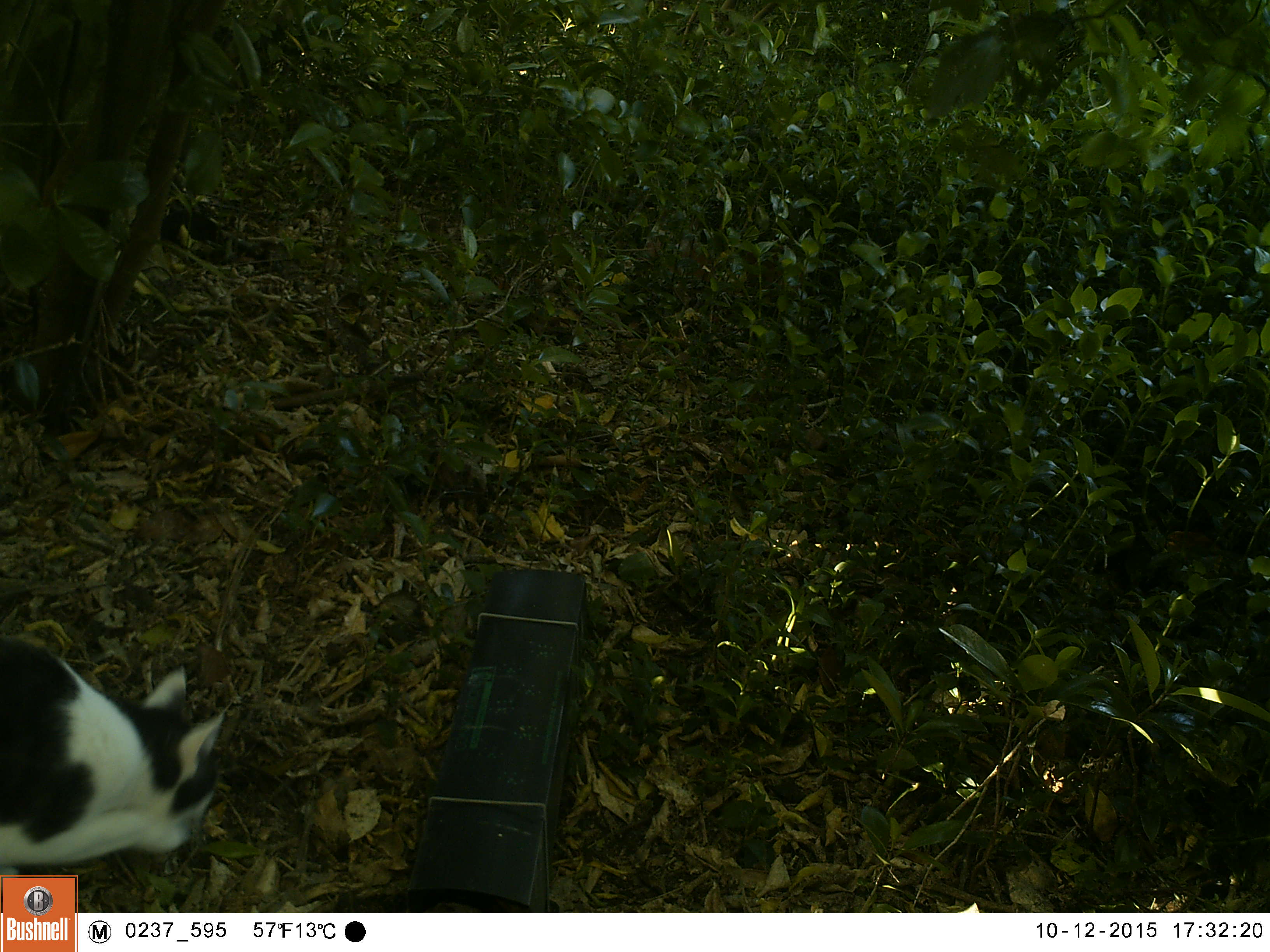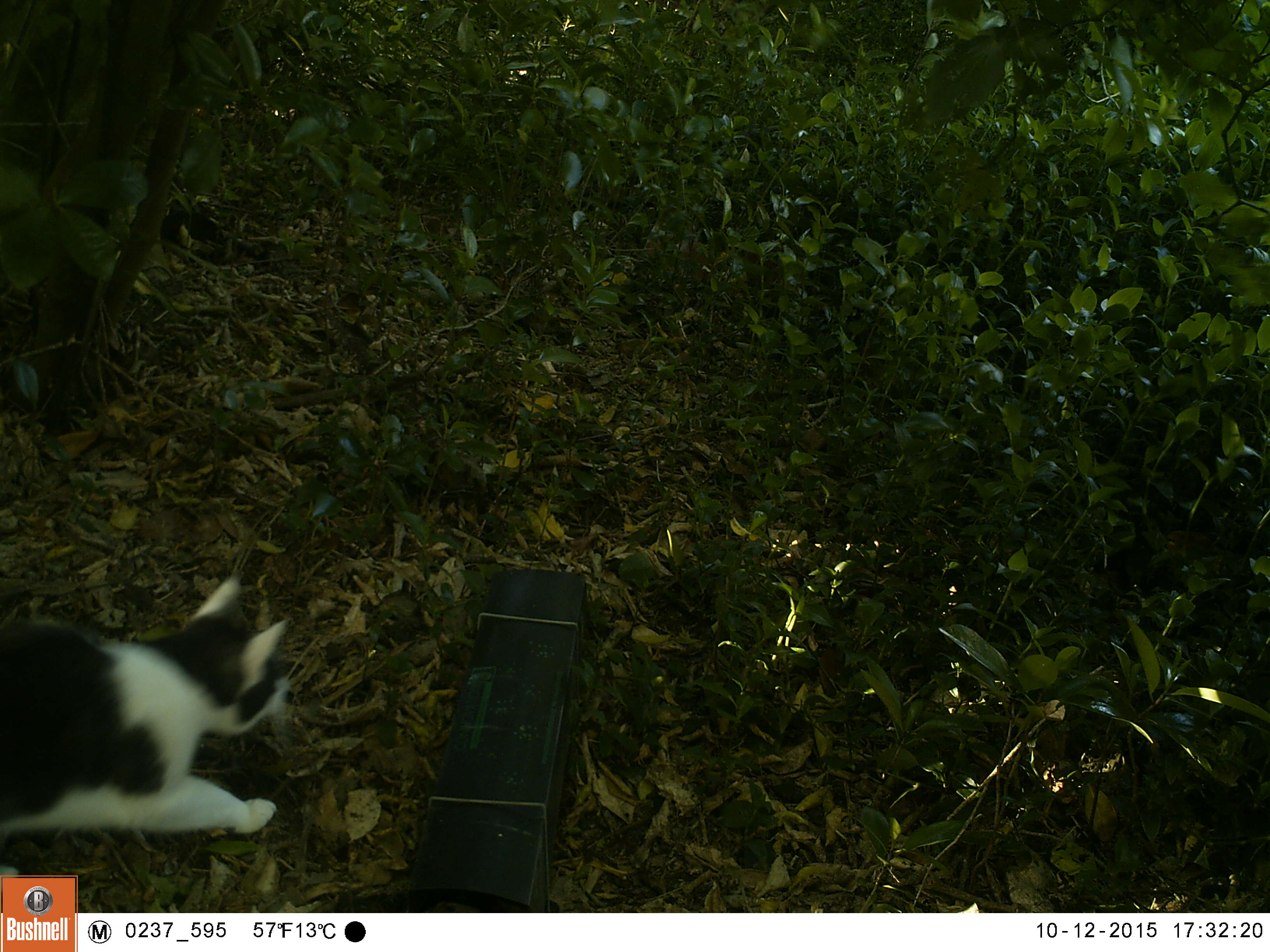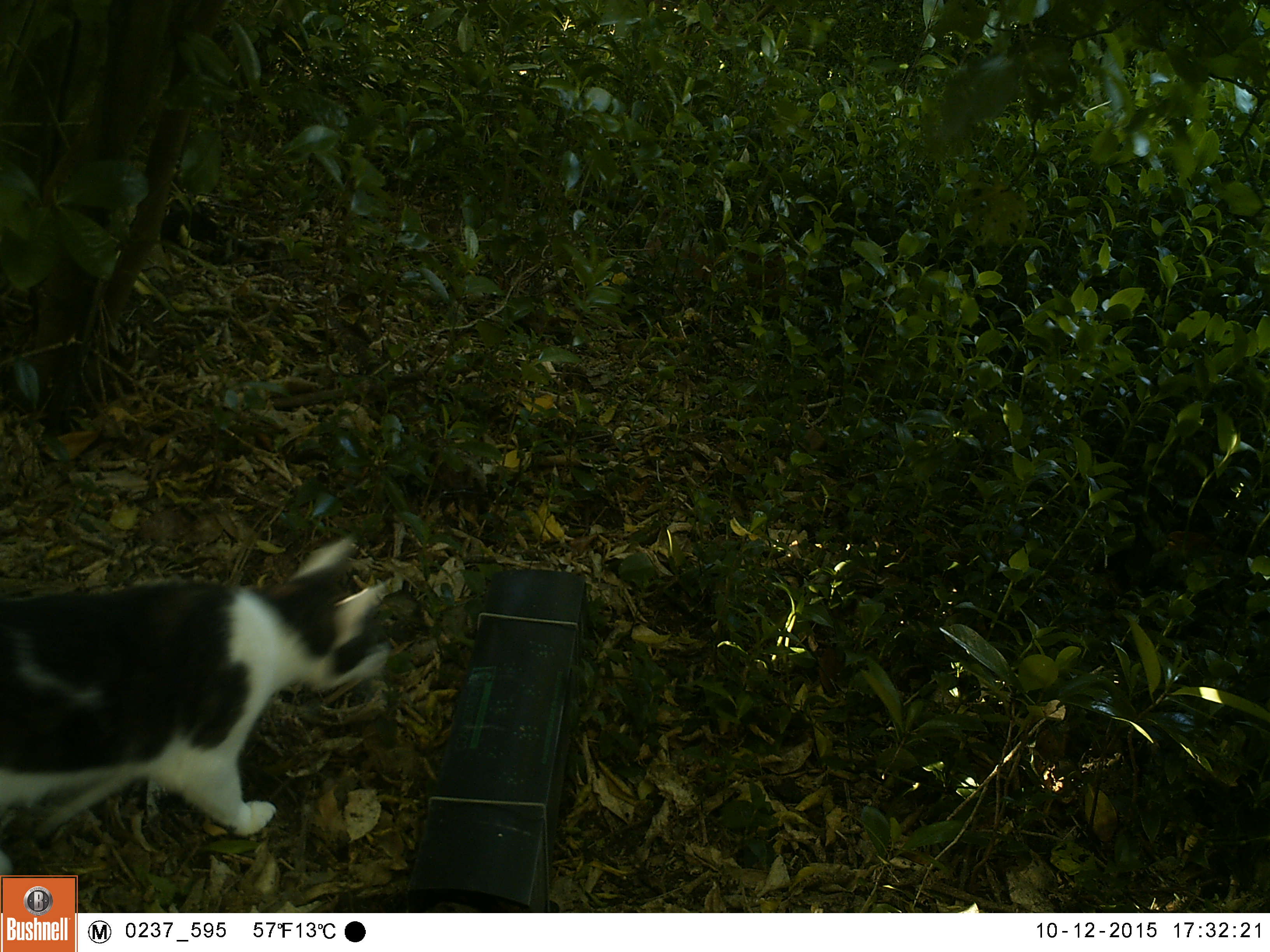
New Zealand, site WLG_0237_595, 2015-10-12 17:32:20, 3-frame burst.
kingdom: Animalia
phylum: Chordata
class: Mammalia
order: Carnivora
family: Felidae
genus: Felis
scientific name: Felis catus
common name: domestic cat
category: cat